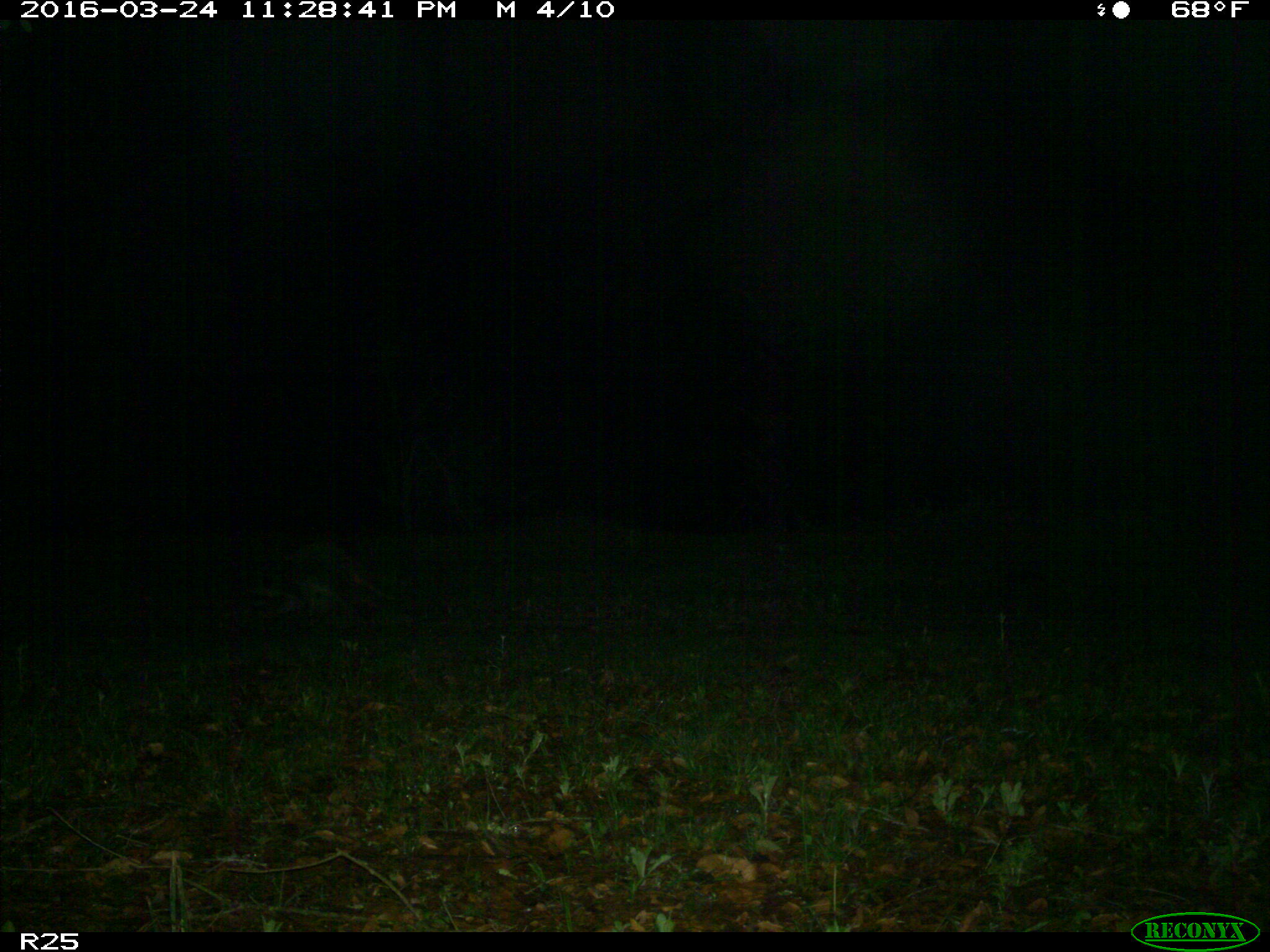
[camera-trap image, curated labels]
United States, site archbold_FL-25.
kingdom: Animalia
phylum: Chordata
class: Mammalia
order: Carnivora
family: Procyonidae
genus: Procyon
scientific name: Procyon lotor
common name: common raccoon